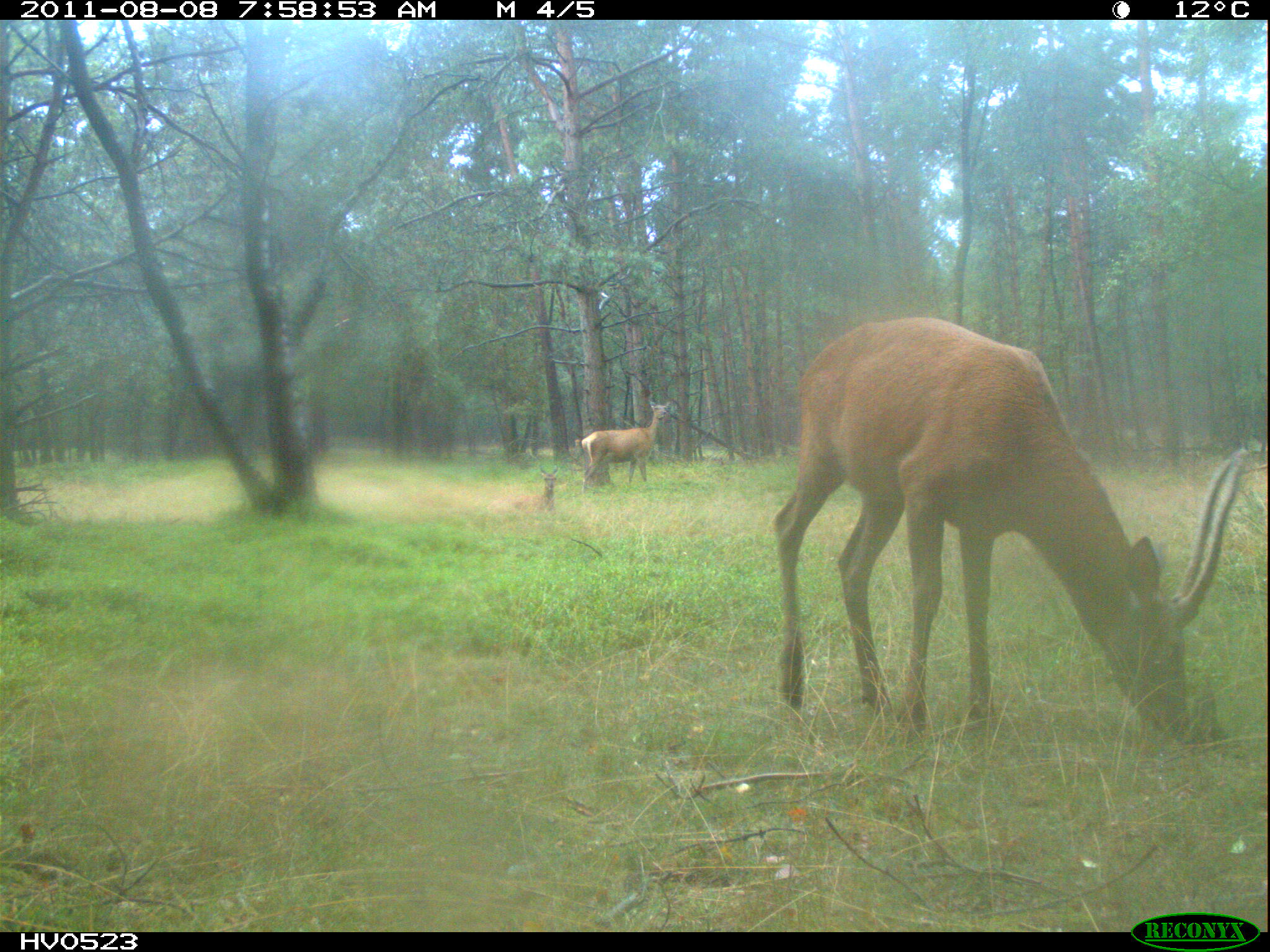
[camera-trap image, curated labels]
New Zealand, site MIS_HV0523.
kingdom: Animalia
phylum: Chordata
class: Mammalia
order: Artiodactyla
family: Cervidae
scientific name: Cervidae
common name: deer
Deer (Cervidae).